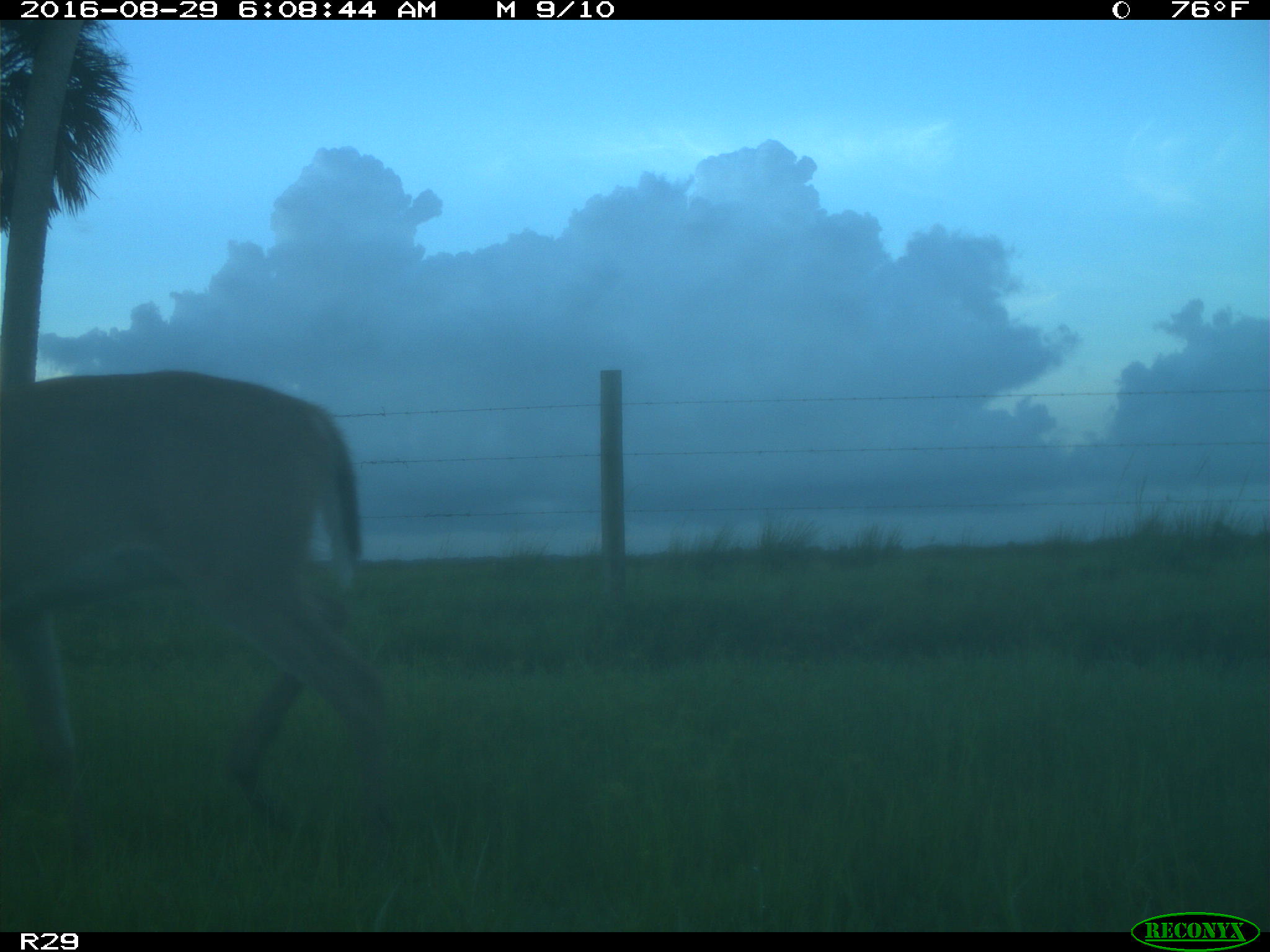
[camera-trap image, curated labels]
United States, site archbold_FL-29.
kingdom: Animalia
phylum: Chordata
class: Mammalia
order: Artiodactyla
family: Cervidae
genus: Odocoileus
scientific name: Odocoileus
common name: deer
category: unidentified deer